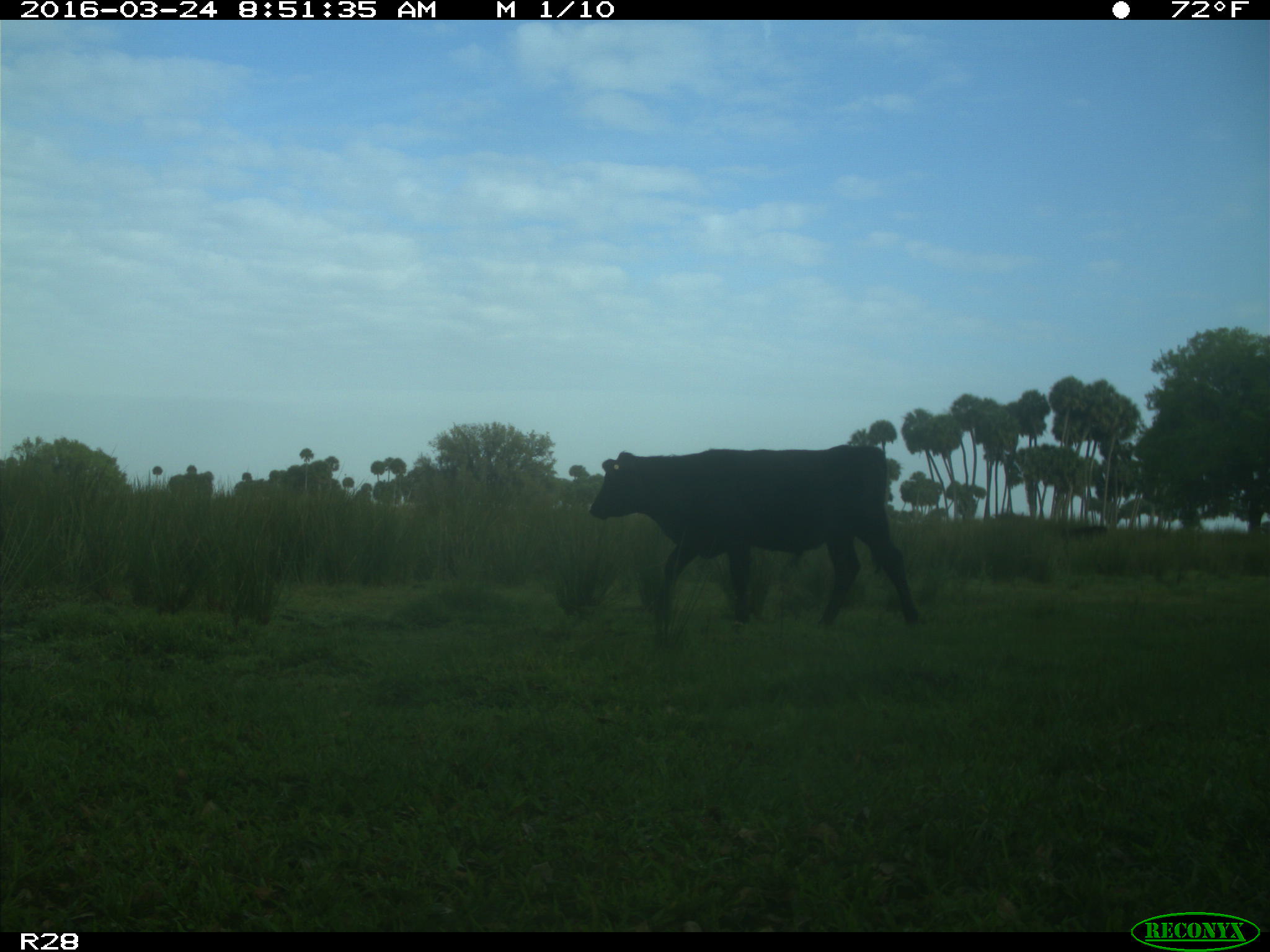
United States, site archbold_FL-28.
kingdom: Animalia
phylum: Chordata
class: Mammalia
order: Artiodactyla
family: Bovidae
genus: Bos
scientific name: Bos taurus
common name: domestic cow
Bos taurus (domestic cow).